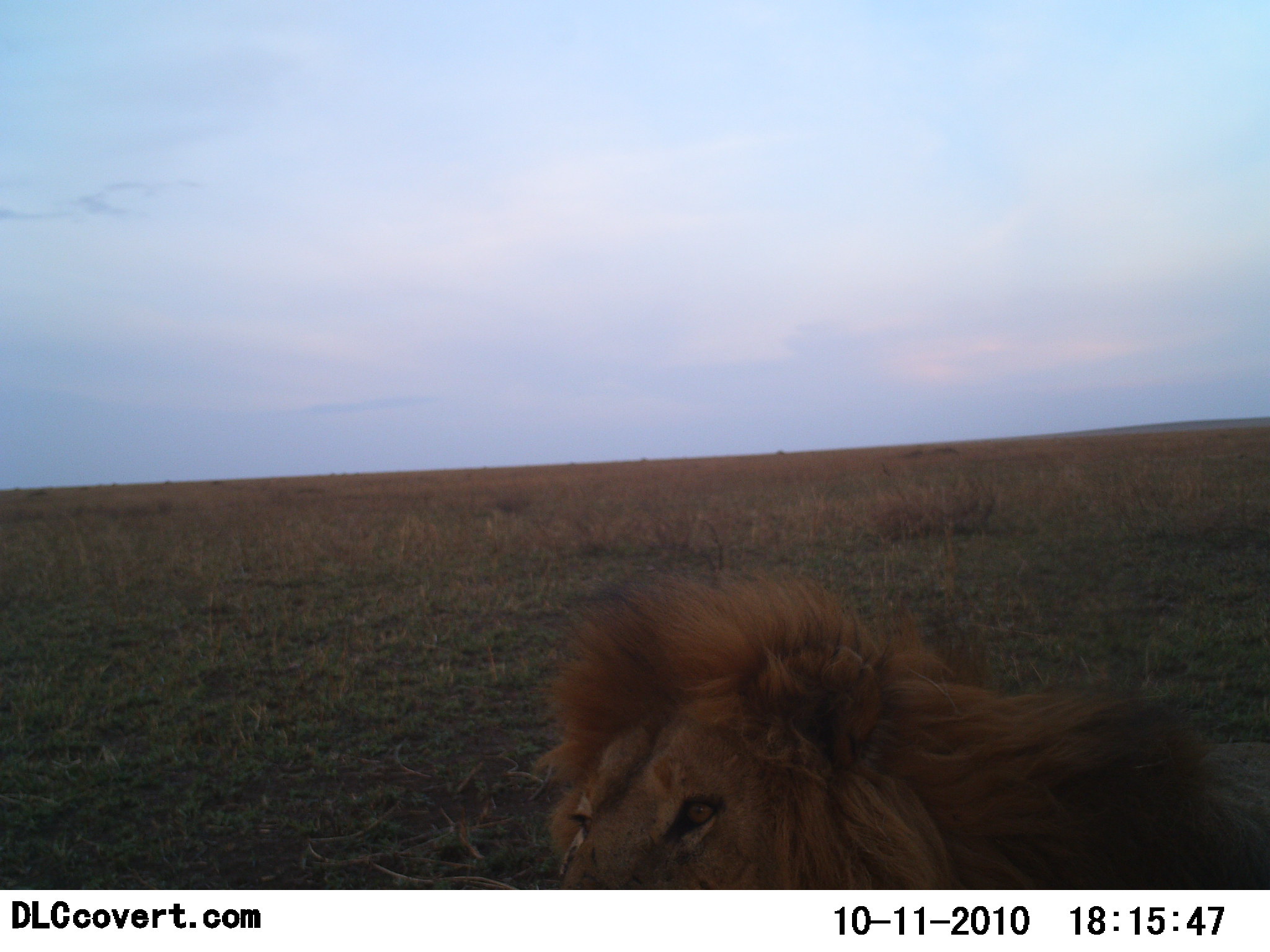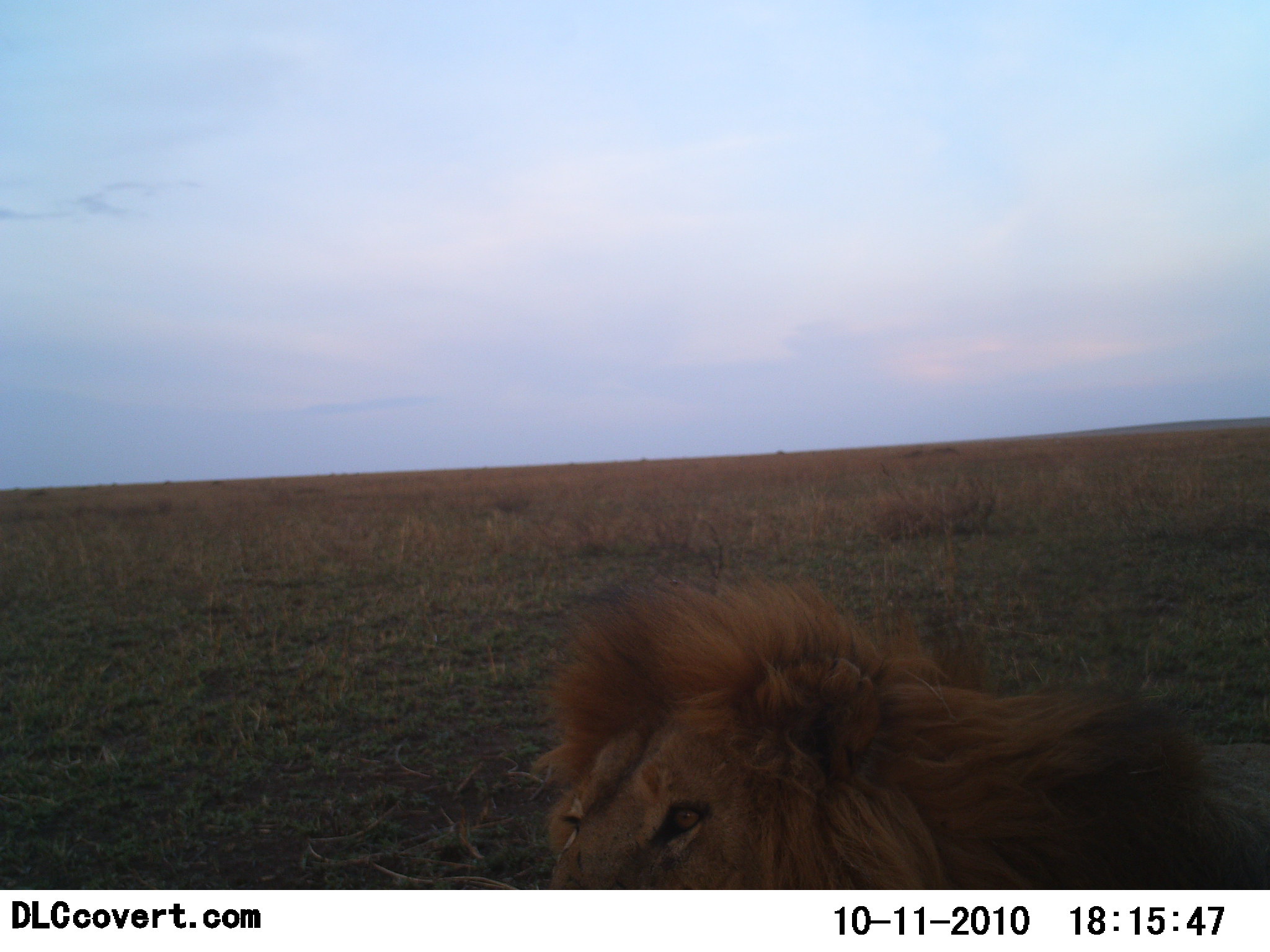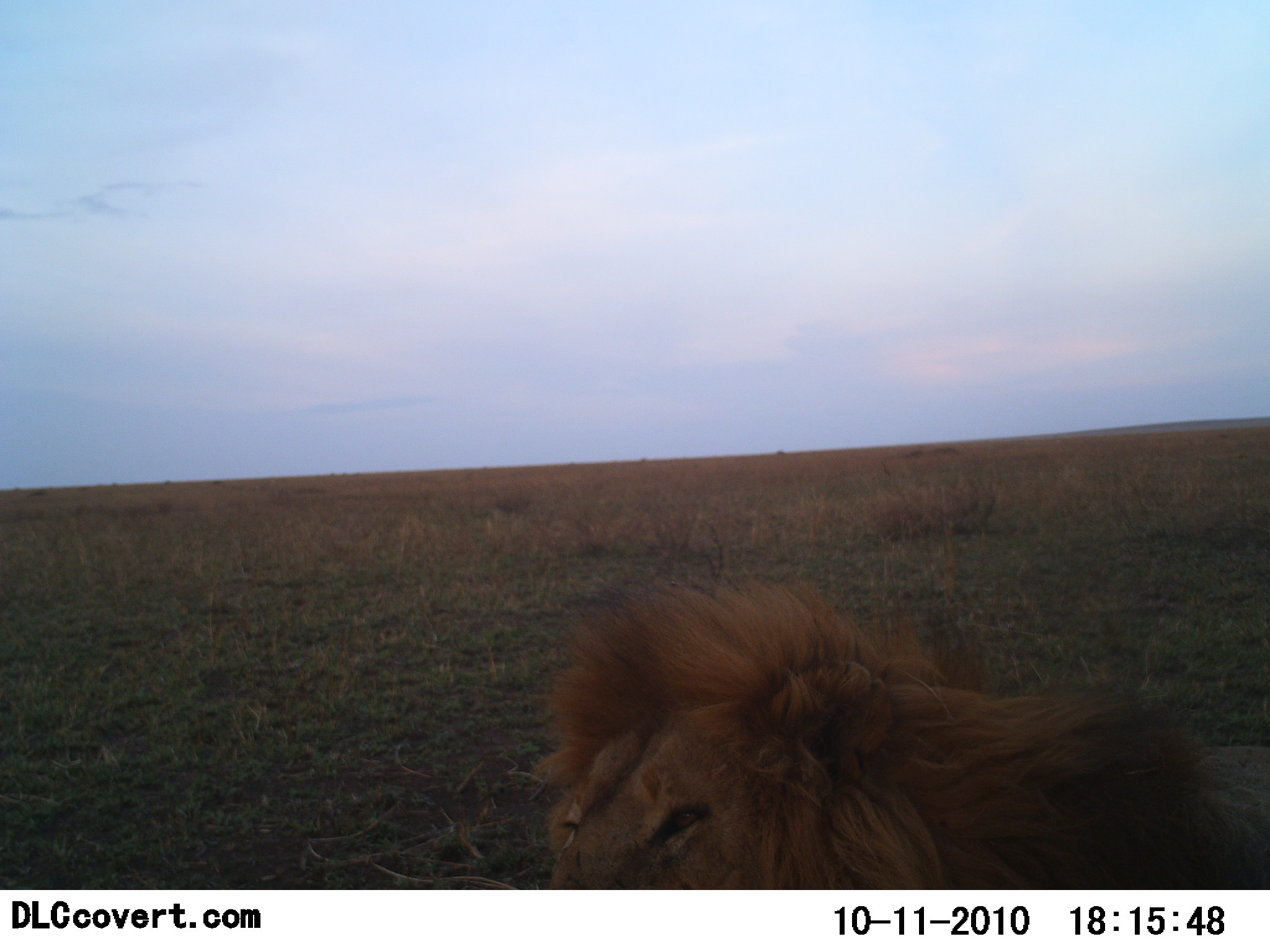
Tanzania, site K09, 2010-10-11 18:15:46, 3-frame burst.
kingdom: Animalia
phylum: Chordata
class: Mammalia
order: Carnivora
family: Felidae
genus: Panthera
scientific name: Panthera leo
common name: lion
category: lionmale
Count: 1.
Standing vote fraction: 0%.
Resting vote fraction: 93%.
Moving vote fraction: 7%.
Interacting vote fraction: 0%.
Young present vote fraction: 0%.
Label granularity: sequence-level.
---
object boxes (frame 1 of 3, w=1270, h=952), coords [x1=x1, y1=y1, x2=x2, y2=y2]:
animal: [x1=537, y1=574, x2=1270, y2=891]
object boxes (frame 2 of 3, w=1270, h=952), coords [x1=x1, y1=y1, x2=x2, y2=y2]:
animal: [x1=534, y1=573, x2=1270, y2=889]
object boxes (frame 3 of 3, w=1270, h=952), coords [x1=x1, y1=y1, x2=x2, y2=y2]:
animal: [x1=534, y1=573, x2=1270, y2=889]